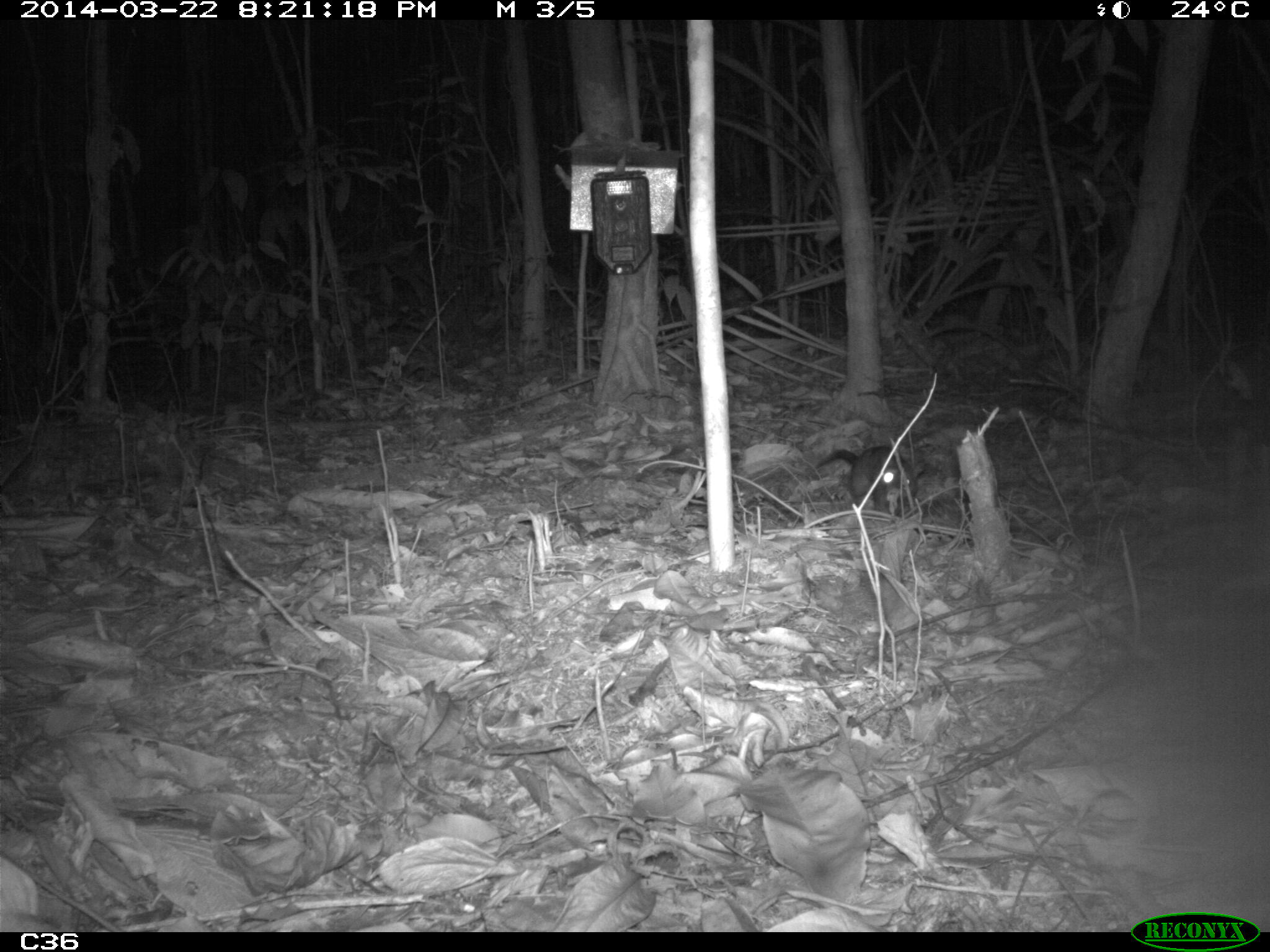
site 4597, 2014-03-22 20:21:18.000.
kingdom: Animalia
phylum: Chordata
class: Mammalia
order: Didelphimorphia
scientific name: Didelphimorphia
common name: opossum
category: unknown opossum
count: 1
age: adult